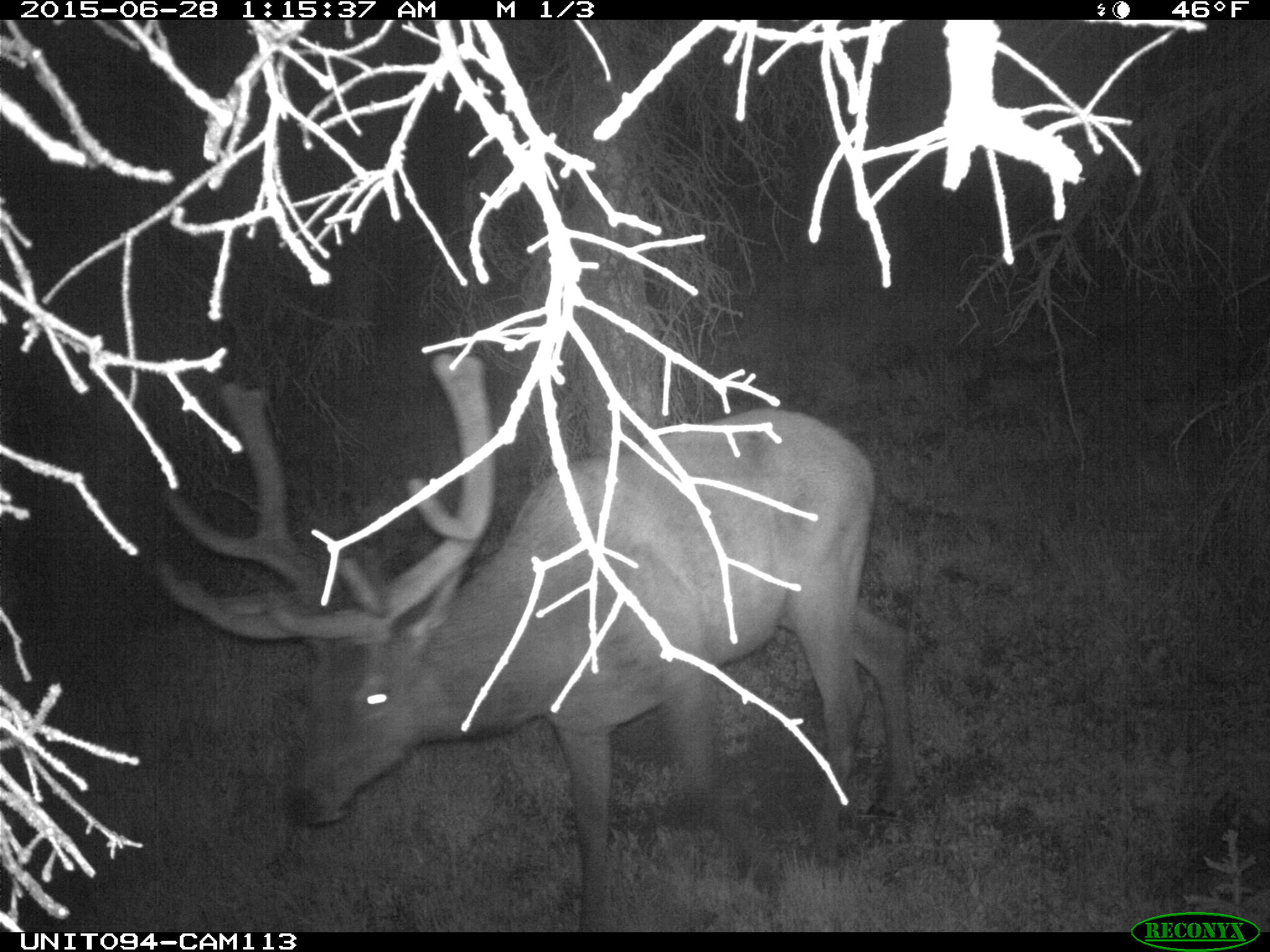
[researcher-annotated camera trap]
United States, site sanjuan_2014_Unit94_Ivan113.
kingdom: Animalia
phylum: Chordata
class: Mammalia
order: Artiodactyla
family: Cervidae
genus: Cervus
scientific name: Cervus elaphus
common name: red deer